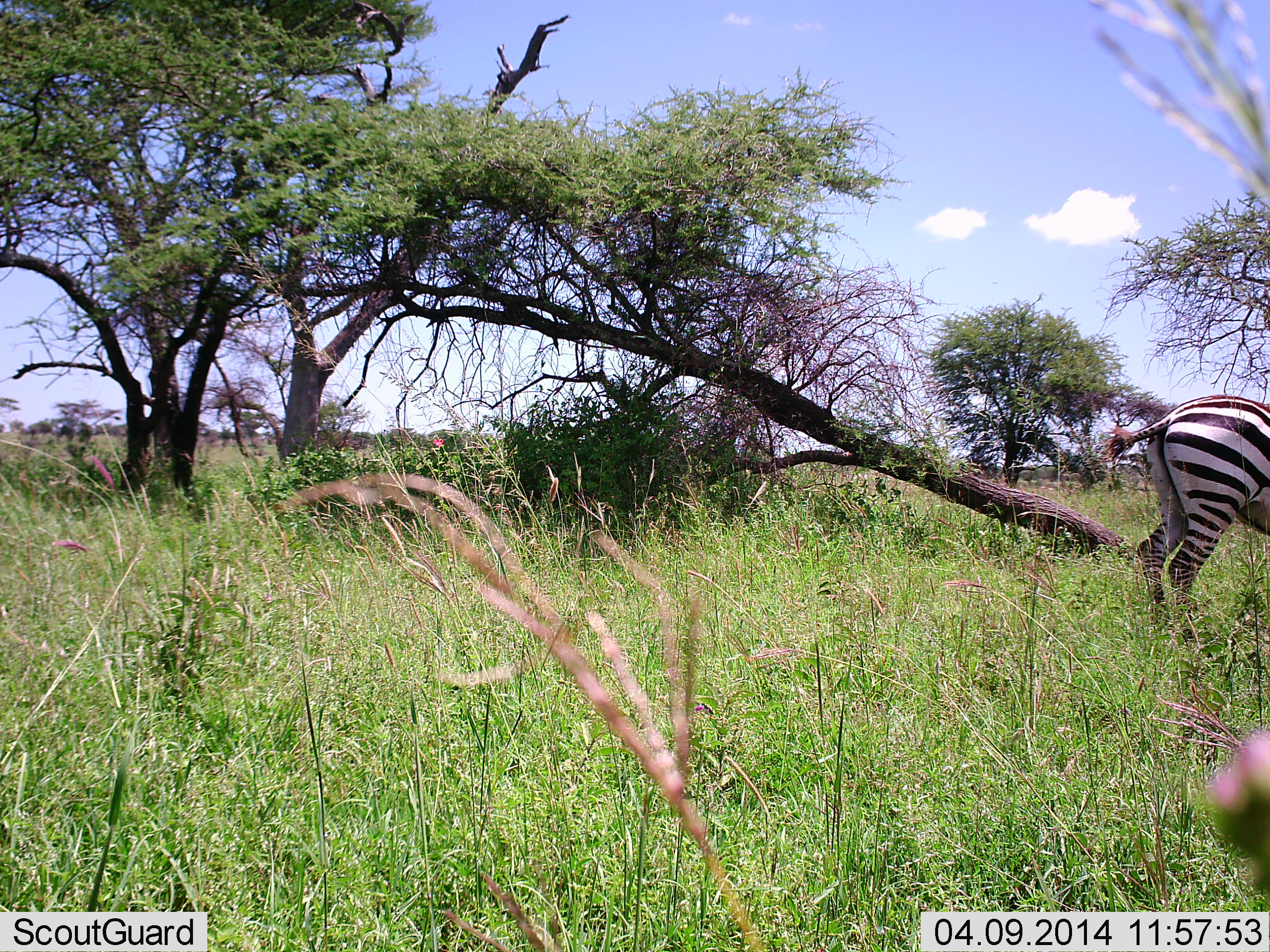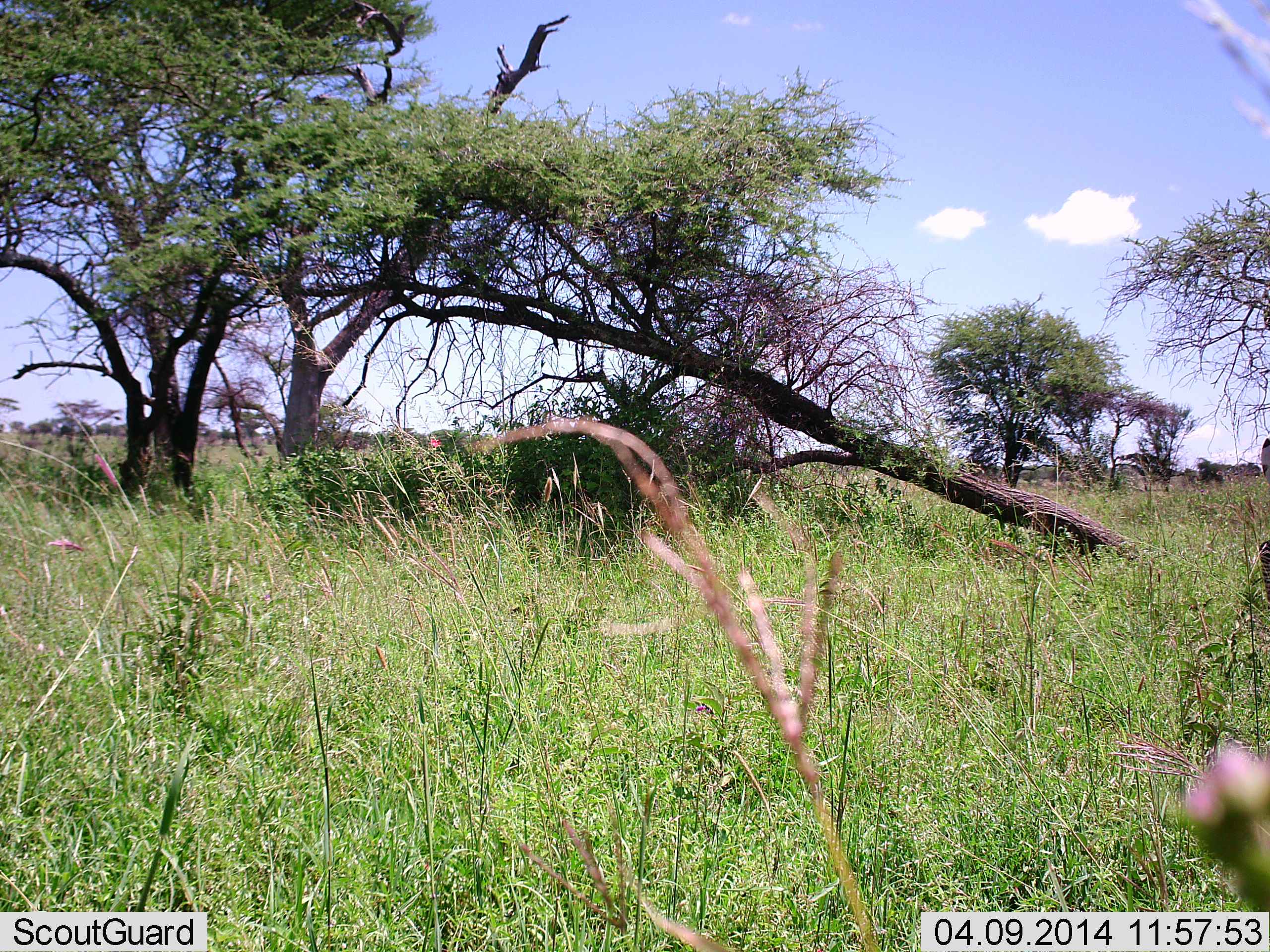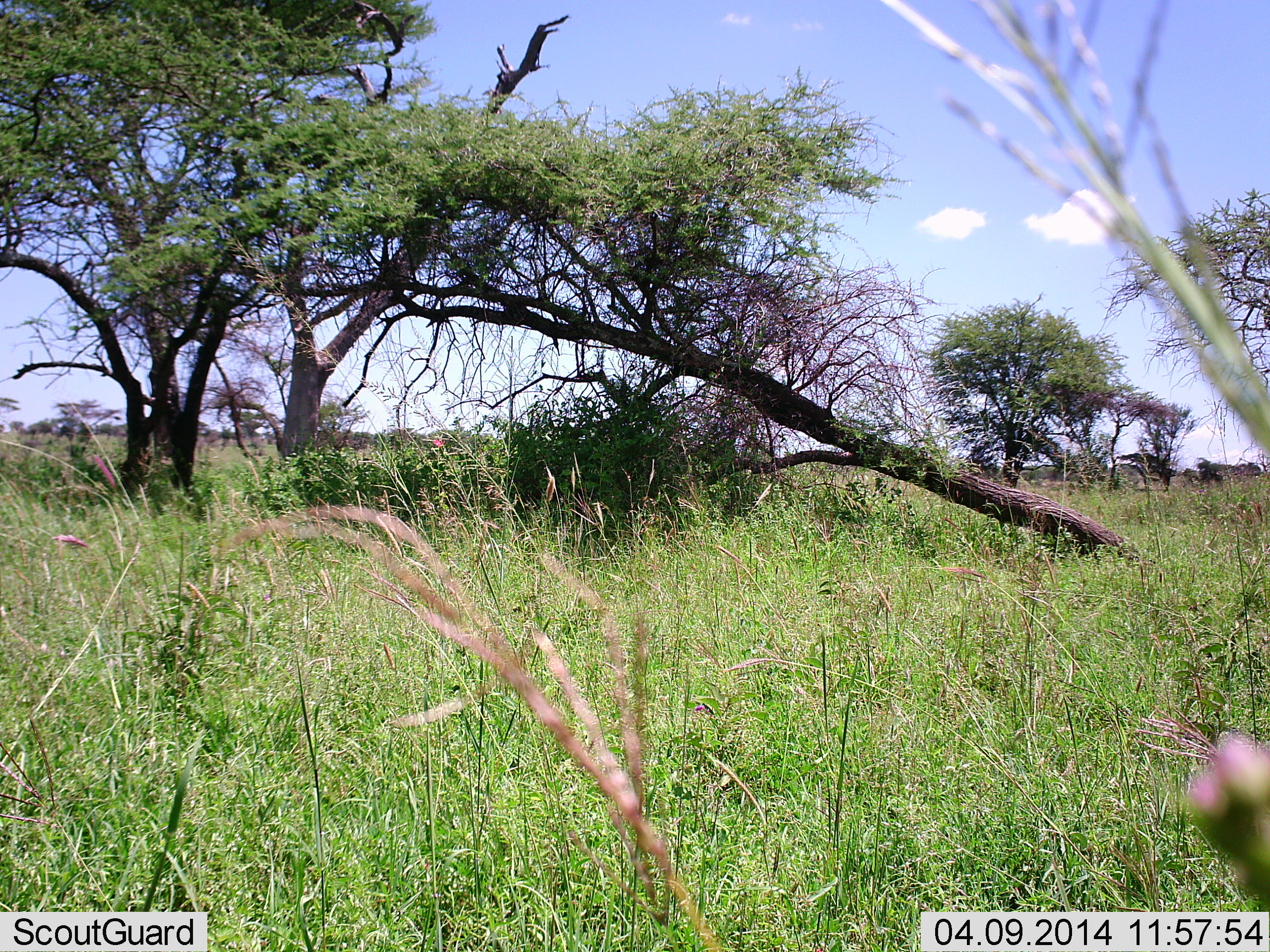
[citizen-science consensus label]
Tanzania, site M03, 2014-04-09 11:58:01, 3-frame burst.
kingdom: Animalia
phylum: Chordata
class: Mammalia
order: Perissodactyla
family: Equidae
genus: Equus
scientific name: Equus quagga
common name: plains zebra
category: zebra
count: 1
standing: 0%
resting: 0%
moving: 100%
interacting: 0%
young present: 0%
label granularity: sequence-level